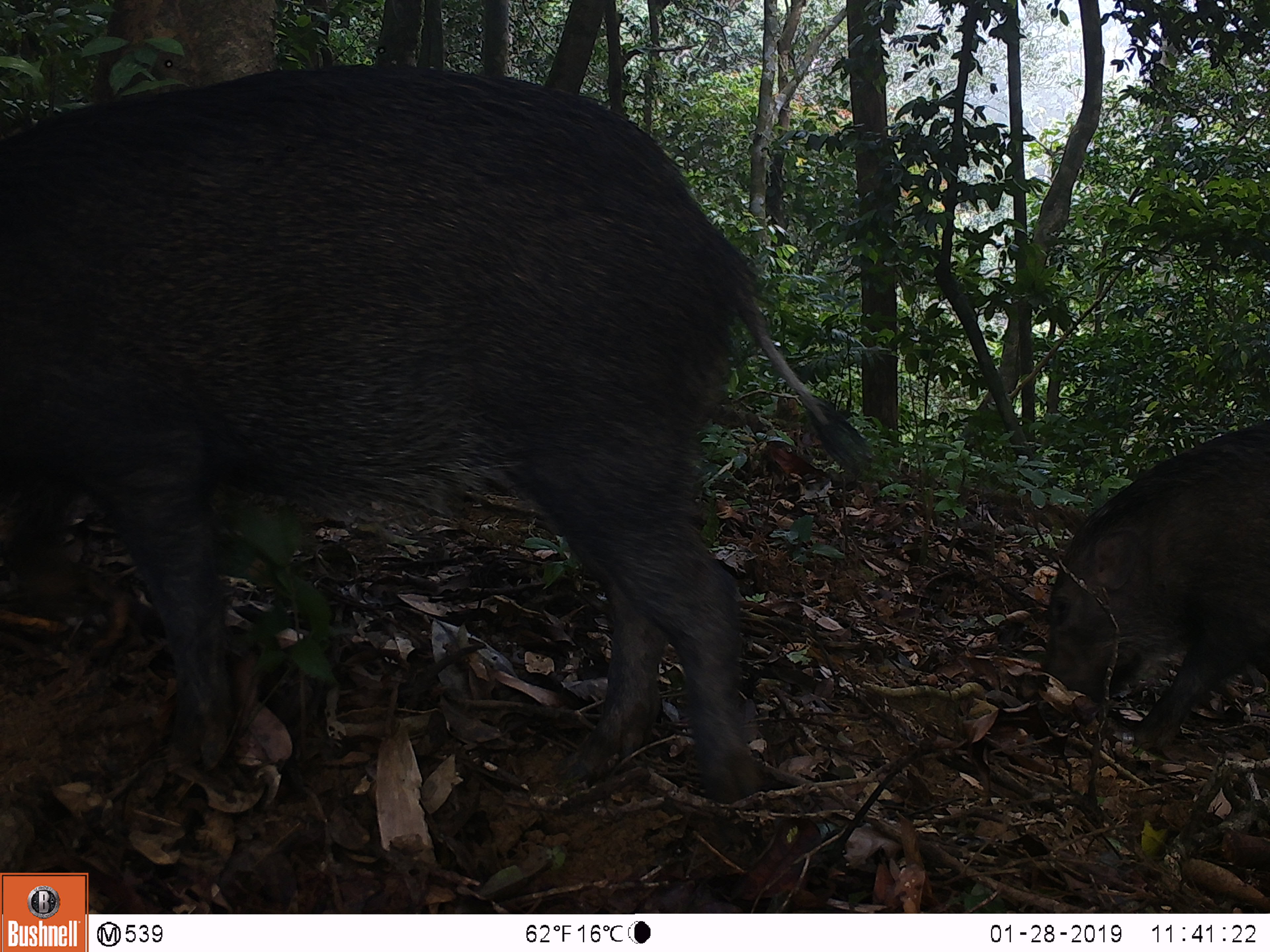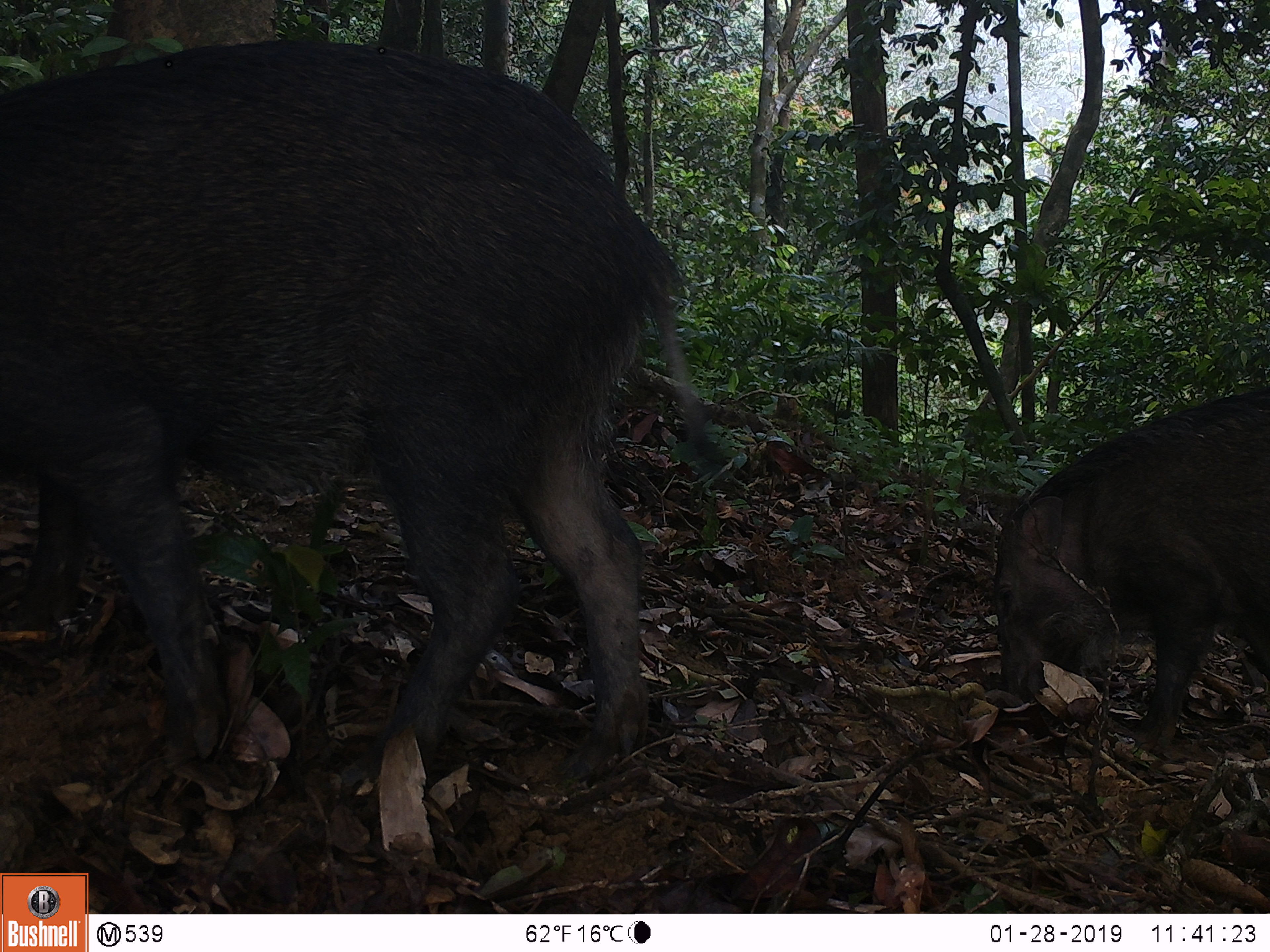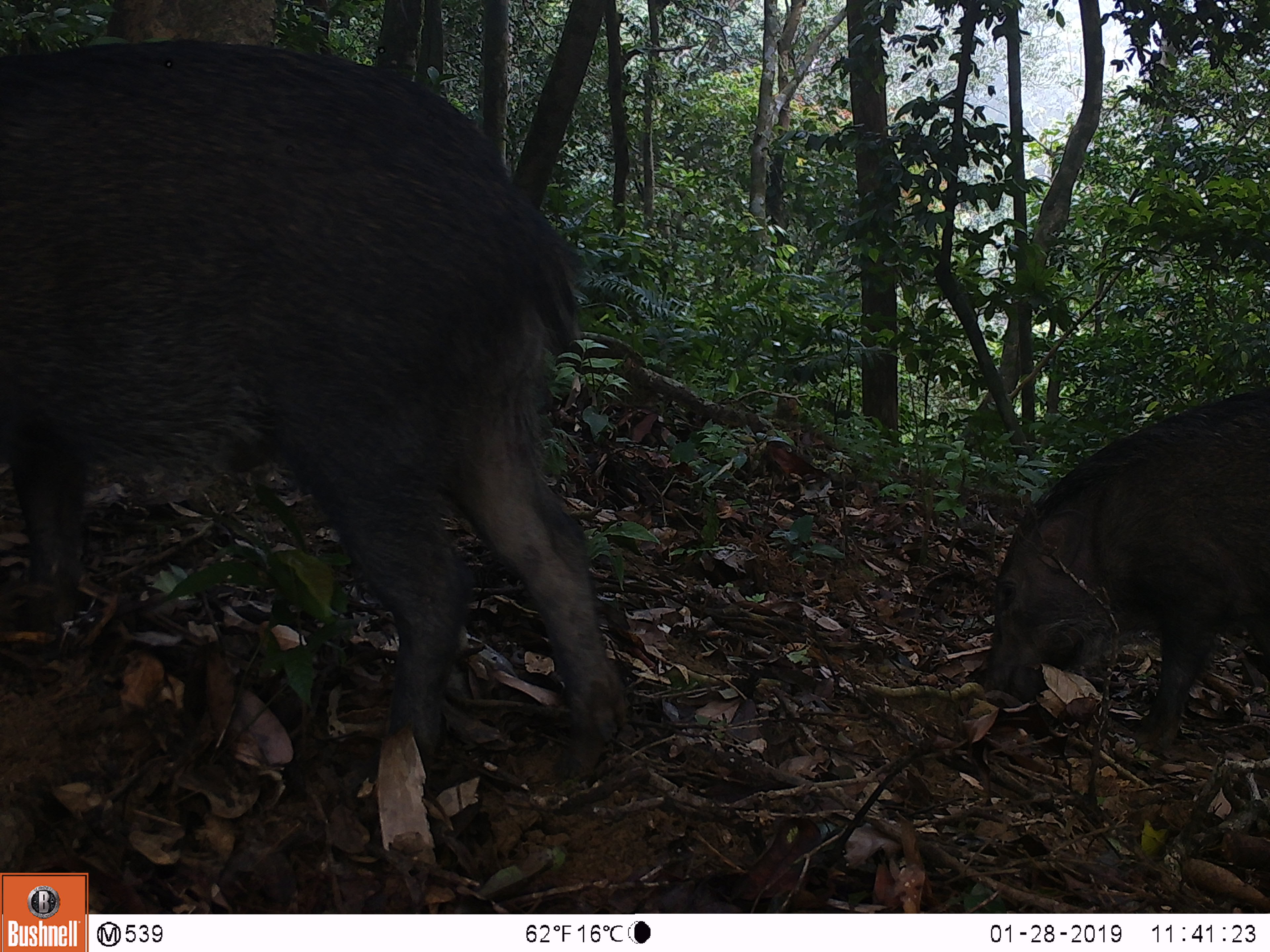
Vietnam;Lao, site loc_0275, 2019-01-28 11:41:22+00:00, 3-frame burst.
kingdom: Animalia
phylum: Chordata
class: Mammalia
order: Artiodactyla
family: Suidae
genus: Sus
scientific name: Sus scrofa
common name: eurasian wild pig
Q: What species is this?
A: Eurasian wild pig (Sus scrofa).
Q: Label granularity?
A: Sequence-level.